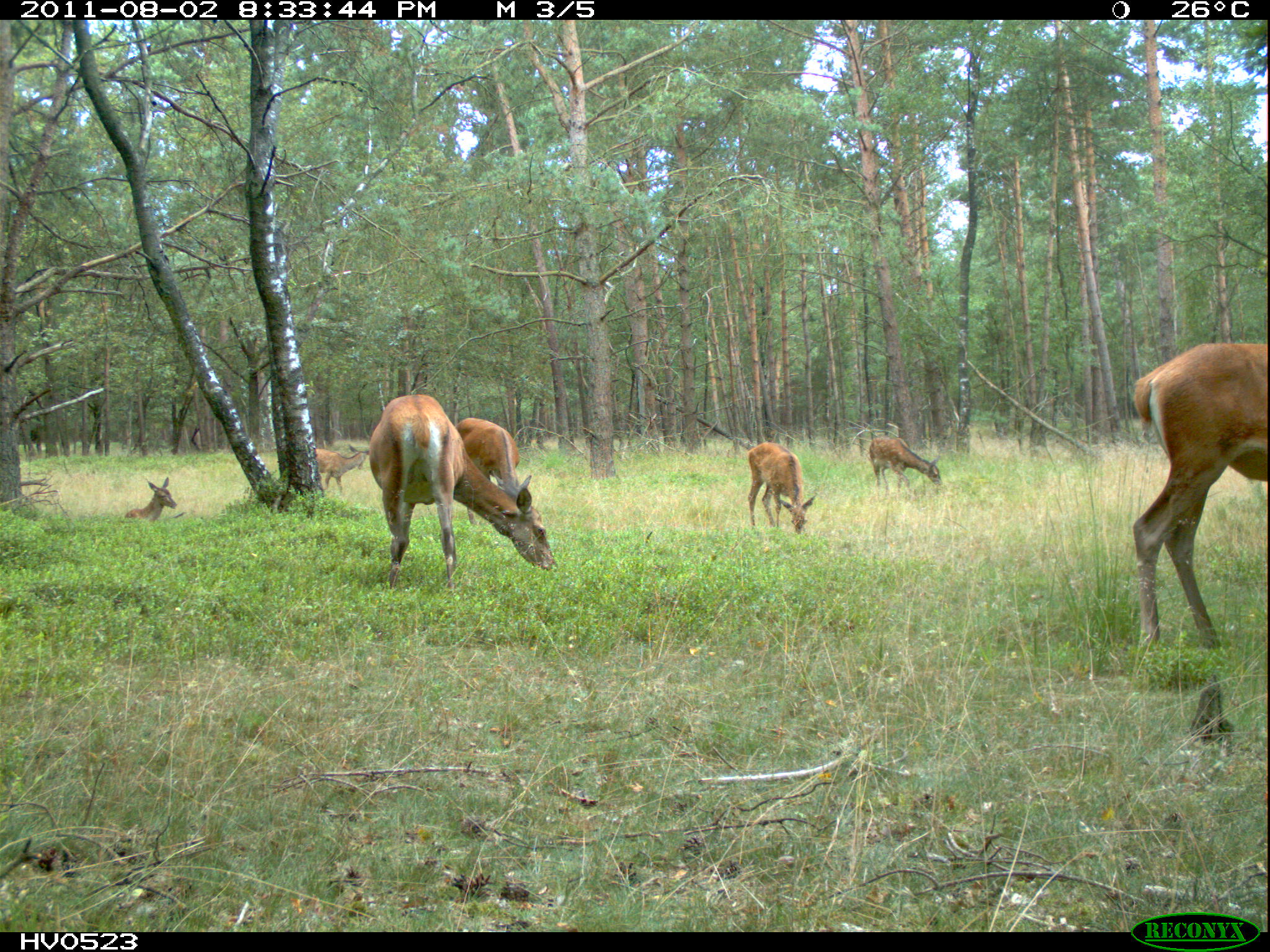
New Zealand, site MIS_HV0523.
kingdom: Animalia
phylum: Chordata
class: Mammalia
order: Artiodactyla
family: Cervidae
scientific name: Cervidae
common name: deer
Deer (Cervidae).